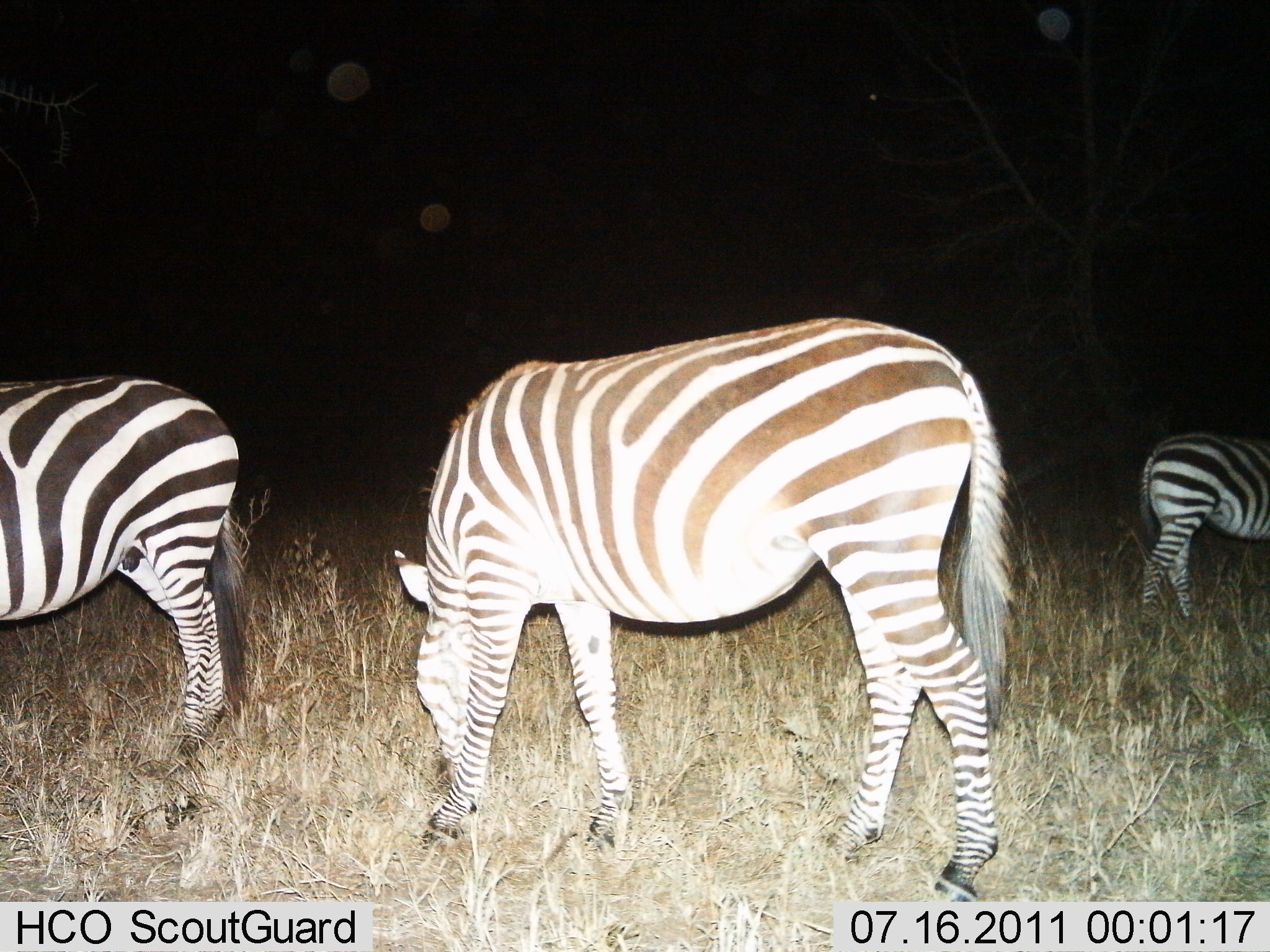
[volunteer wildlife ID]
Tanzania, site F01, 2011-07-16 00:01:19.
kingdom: Animalia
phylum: Chordata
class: Mammalia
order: Perissodactyla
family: Equidae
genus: Equus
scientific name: Equus quagga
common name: plains zebra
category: zebra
Zebra (plains zebra) (Equus quagga), count 3. Behavior (volunteer vote fractions): standing 50%, resting 0%, moving 0%, interacting 0%. Young present (vote fraction): 0%. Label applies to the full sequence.